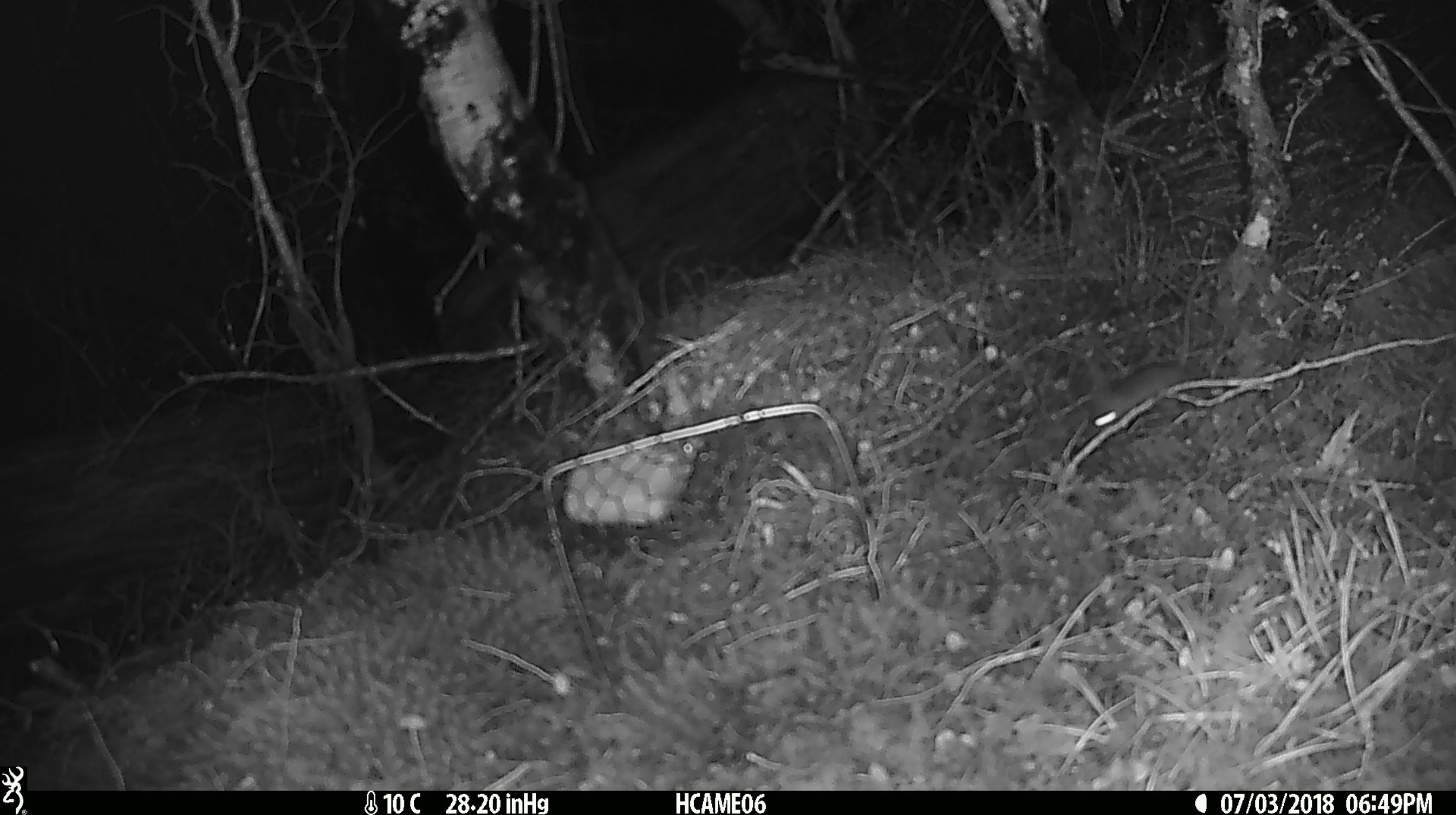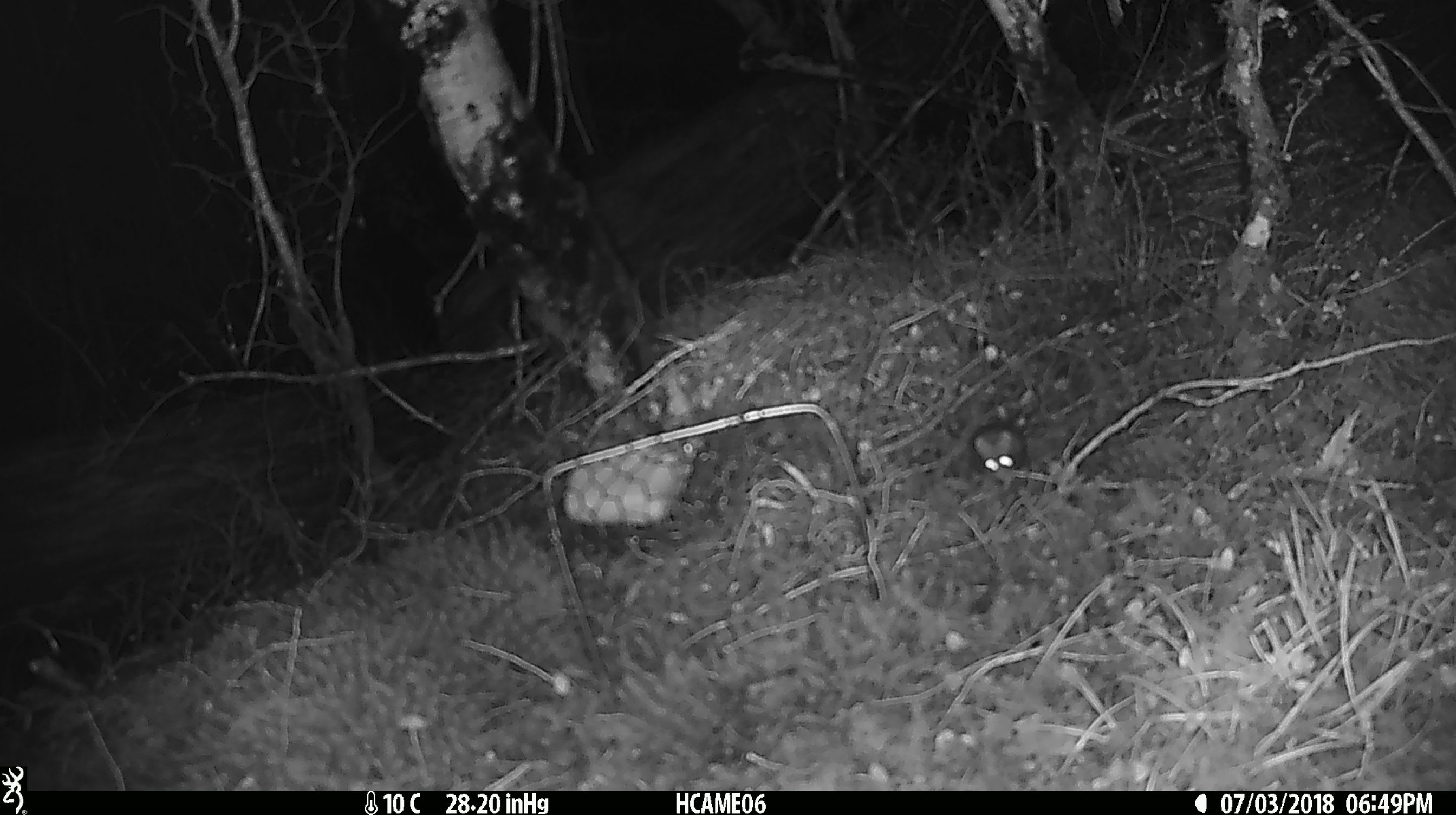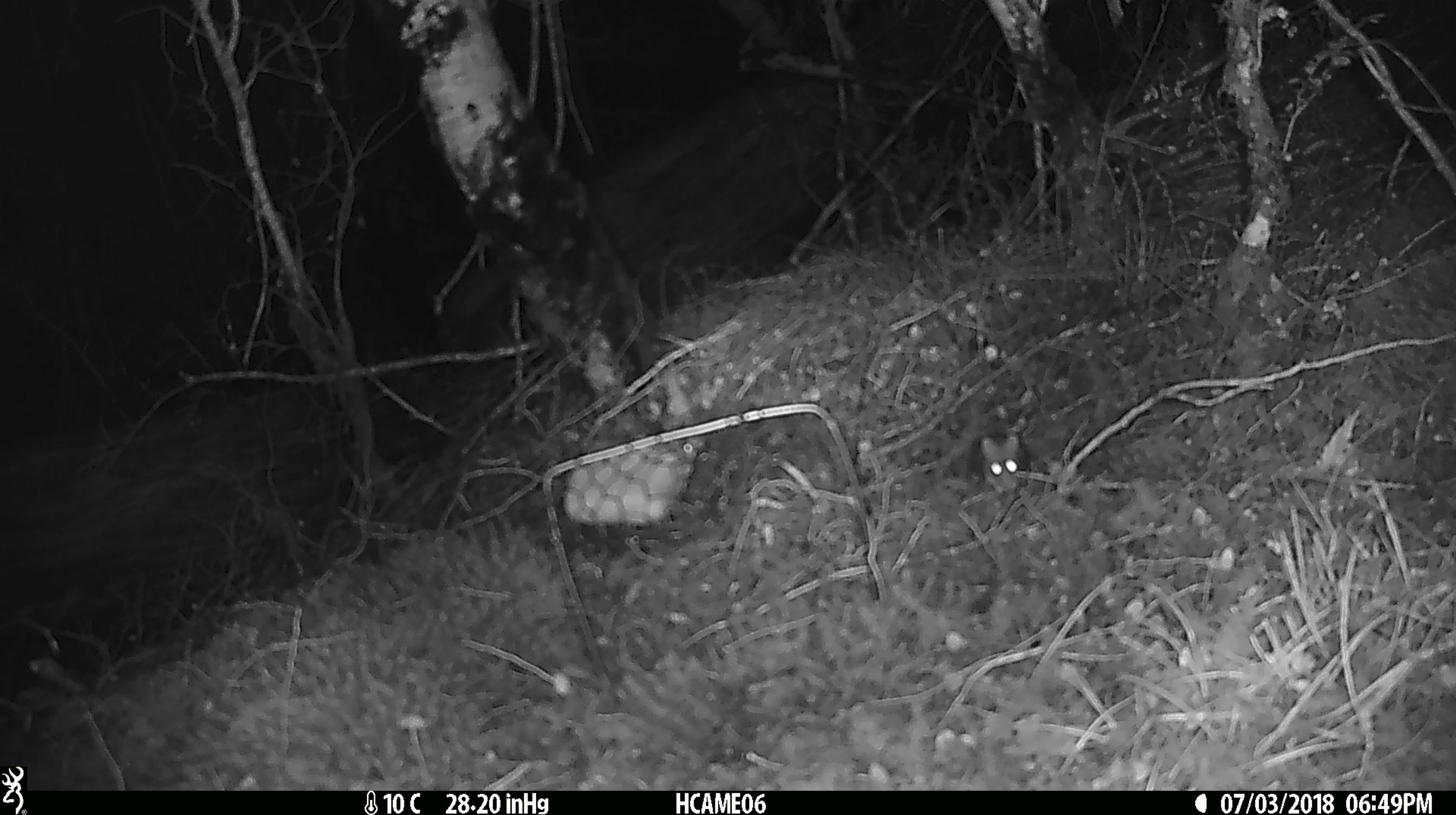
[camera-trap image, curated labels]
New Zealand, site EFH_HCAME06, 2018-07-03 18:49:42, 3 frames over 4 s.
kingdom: Animalia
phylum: Chordata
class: Mammalia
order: Rodentia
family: Muridae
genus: Mus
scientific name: Mus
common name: mouse